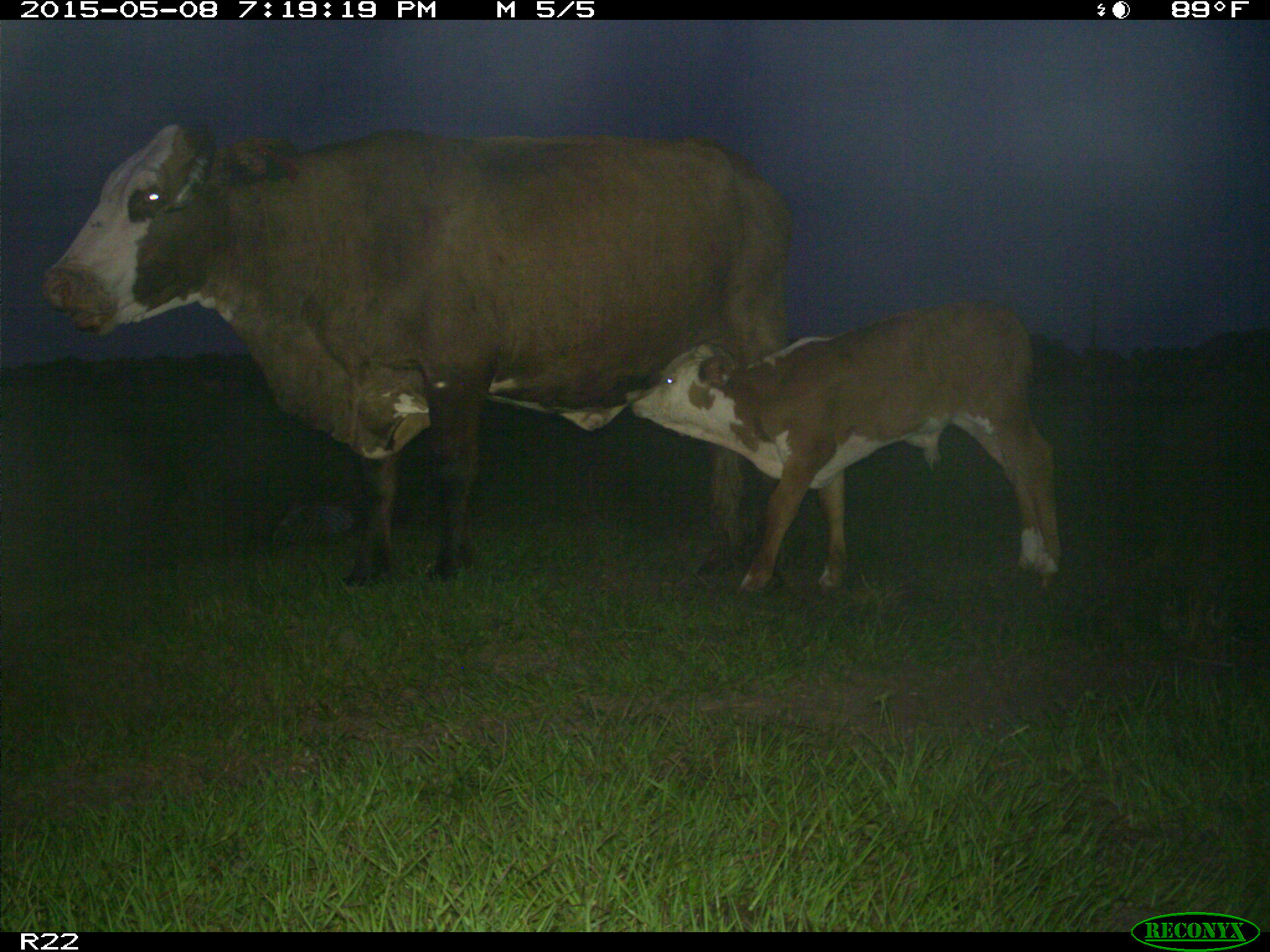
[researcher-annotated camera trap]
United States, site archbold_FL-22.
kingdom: Animalia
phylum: Chordata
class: Mammalia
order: Artiodactyla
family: Bovidae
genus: Bos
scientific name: Bos taurus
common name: domestic cow